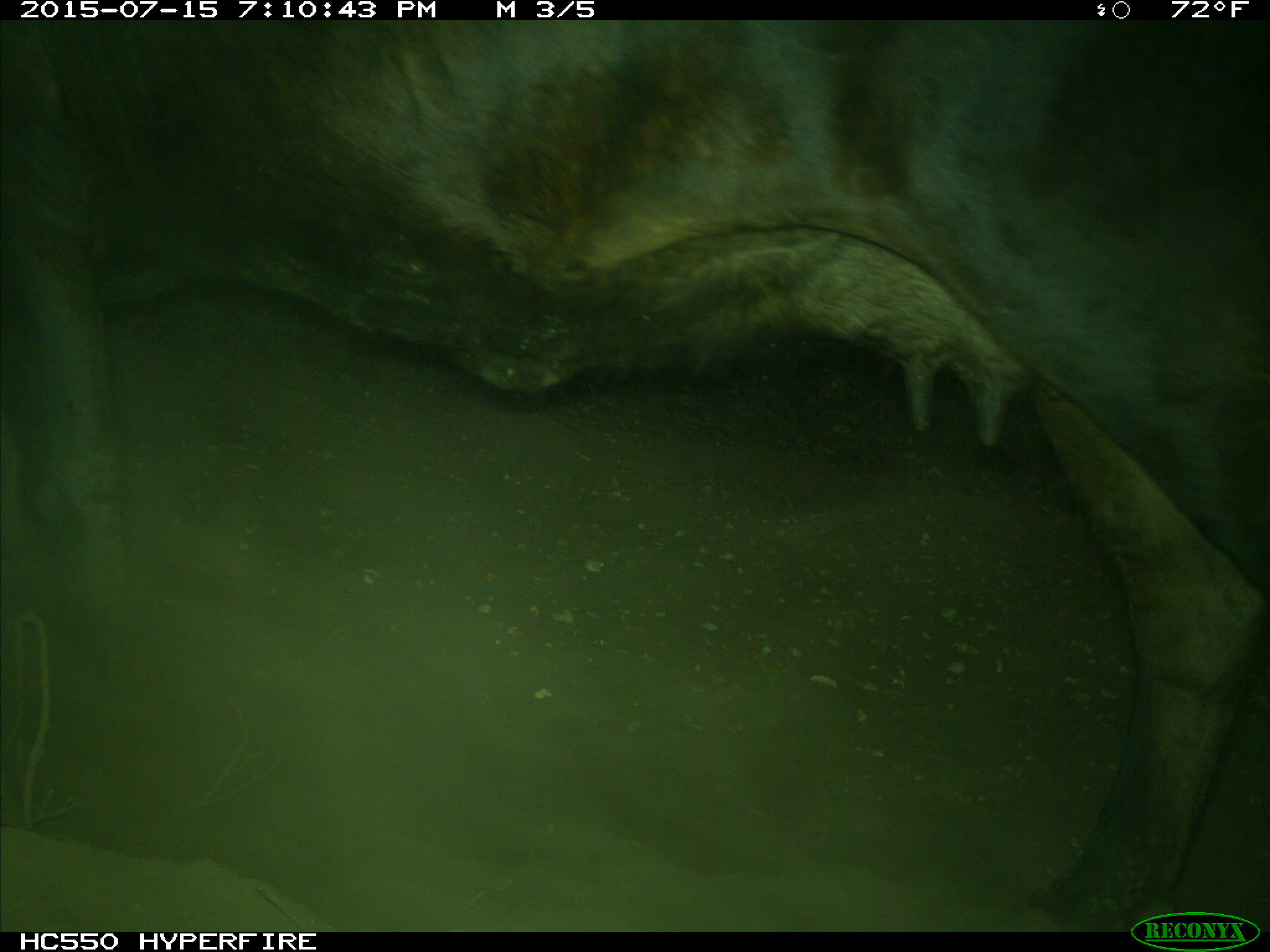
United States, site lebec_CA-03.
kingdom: Animalia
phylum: Chordata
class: Mammalia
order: Artiodactyla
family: Bovidae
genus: Bos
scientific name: Bos taurus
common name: domestic cow